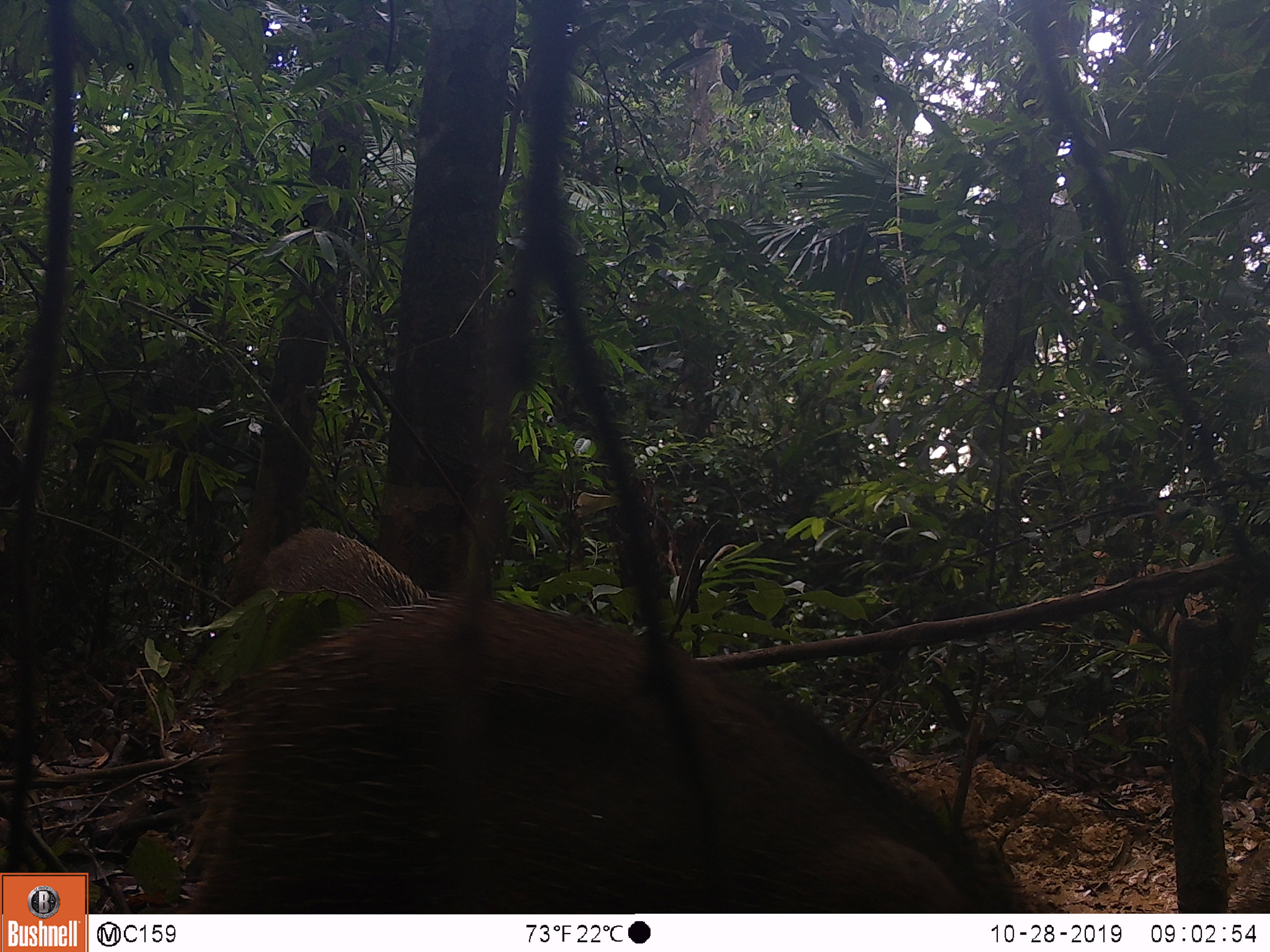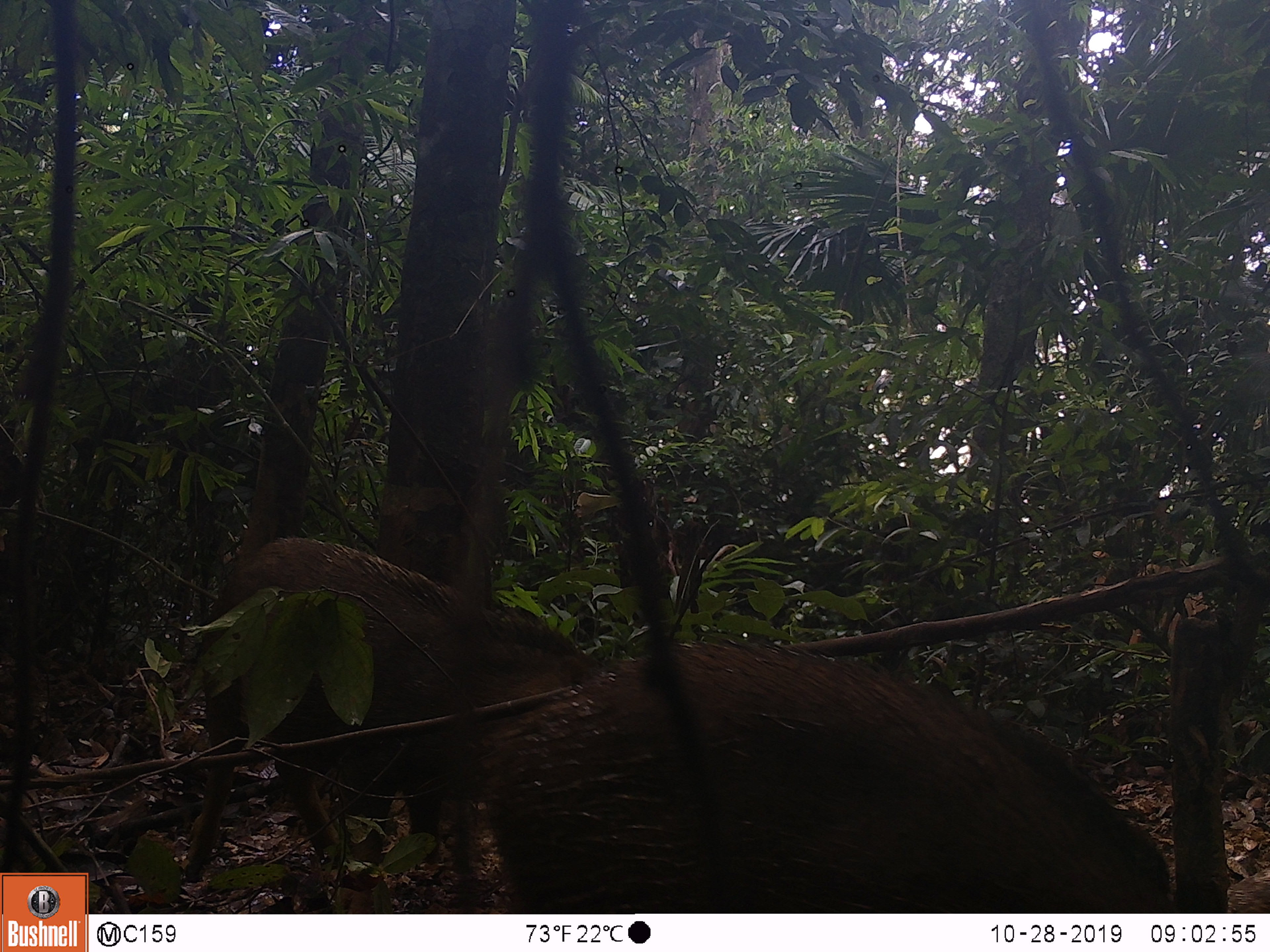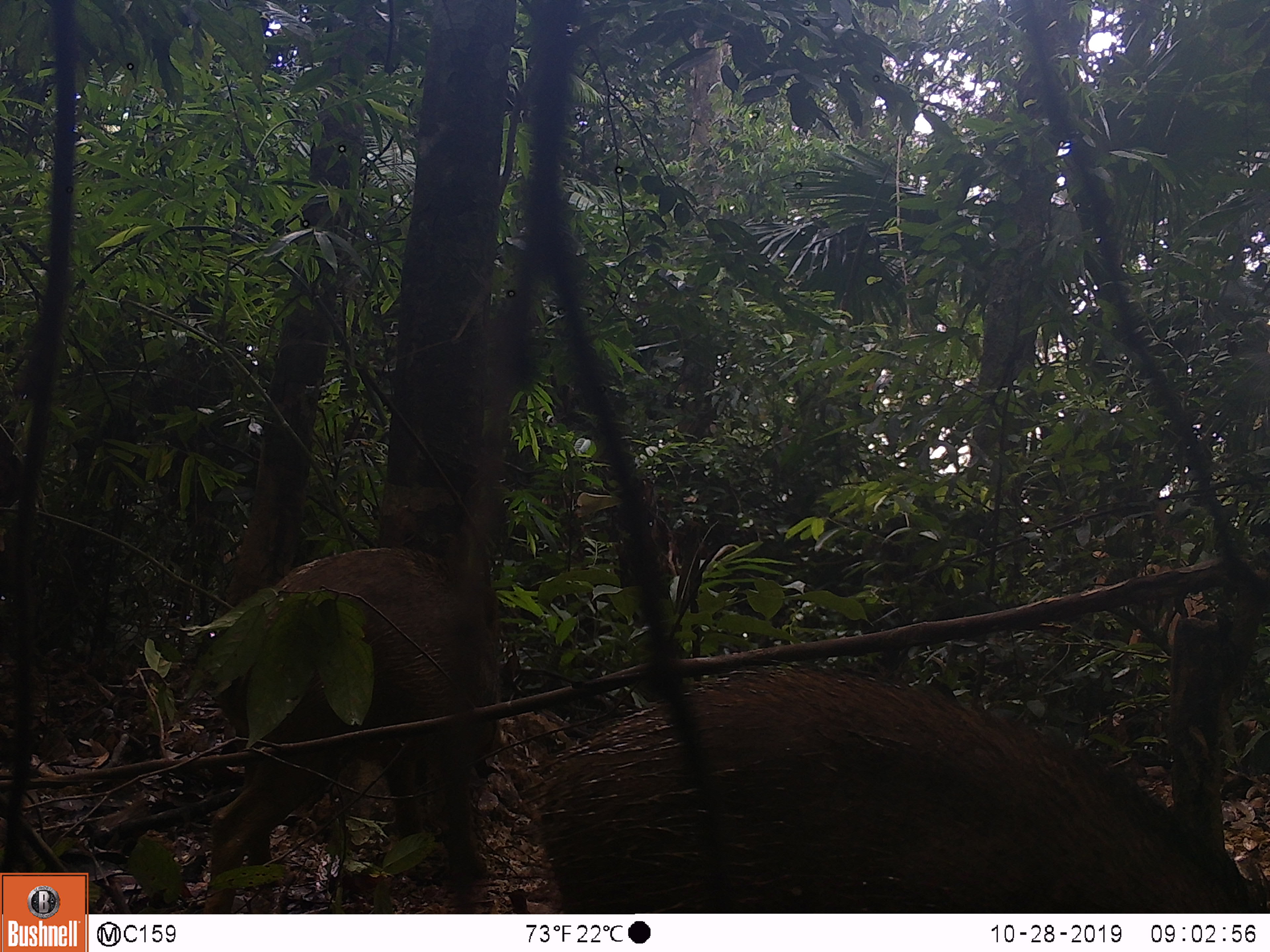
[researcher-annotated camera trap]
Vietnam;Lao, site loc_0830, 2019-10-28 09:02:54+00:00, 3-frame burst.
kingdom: Animalia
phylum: Chordata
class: Mammalia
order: Artiodactyla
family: Suidae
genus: Sus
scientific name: Sus scrofa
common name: eurasian wild pig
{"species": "eurasian wild pig (Sus scrofa)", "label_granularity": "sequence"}